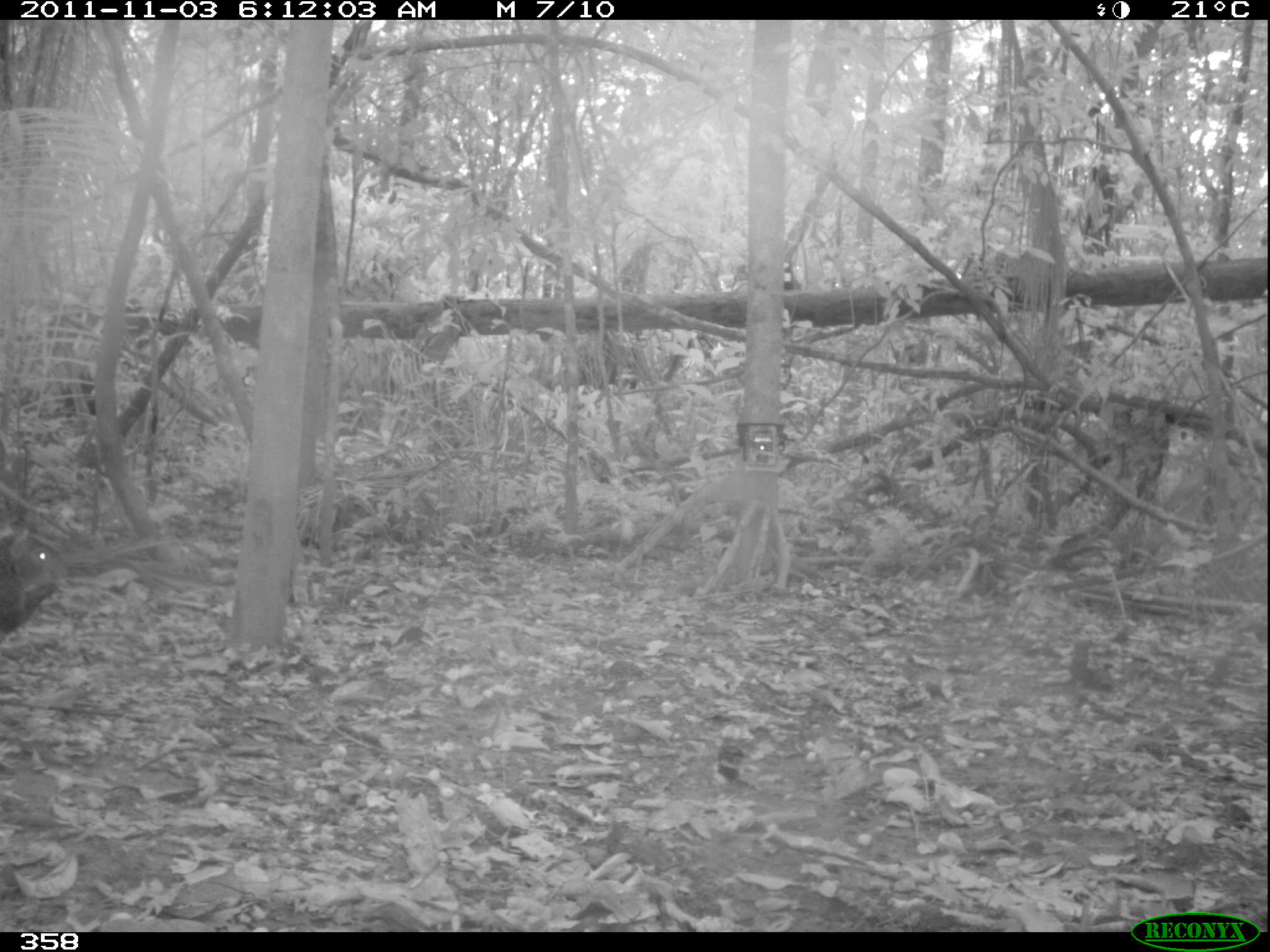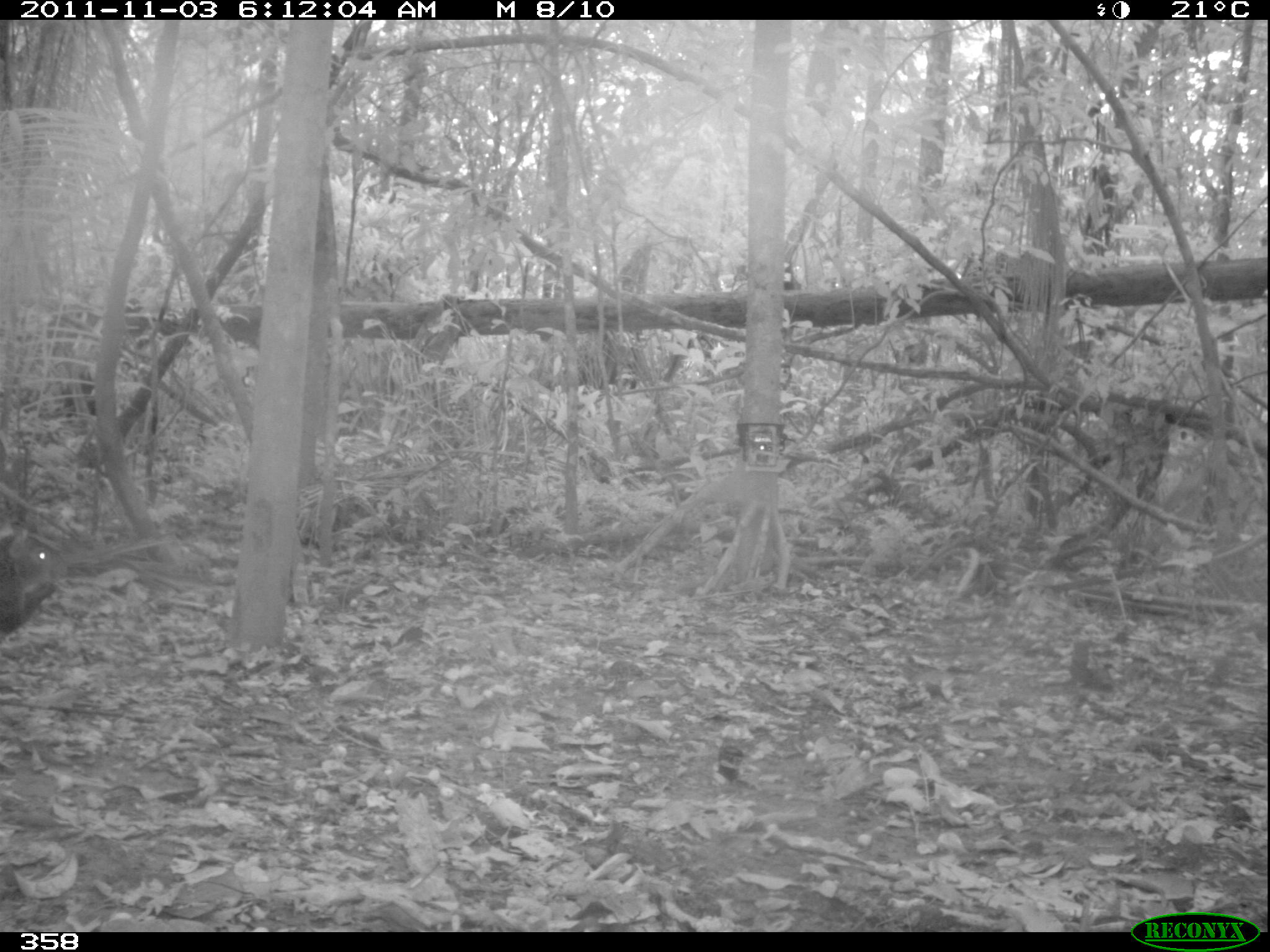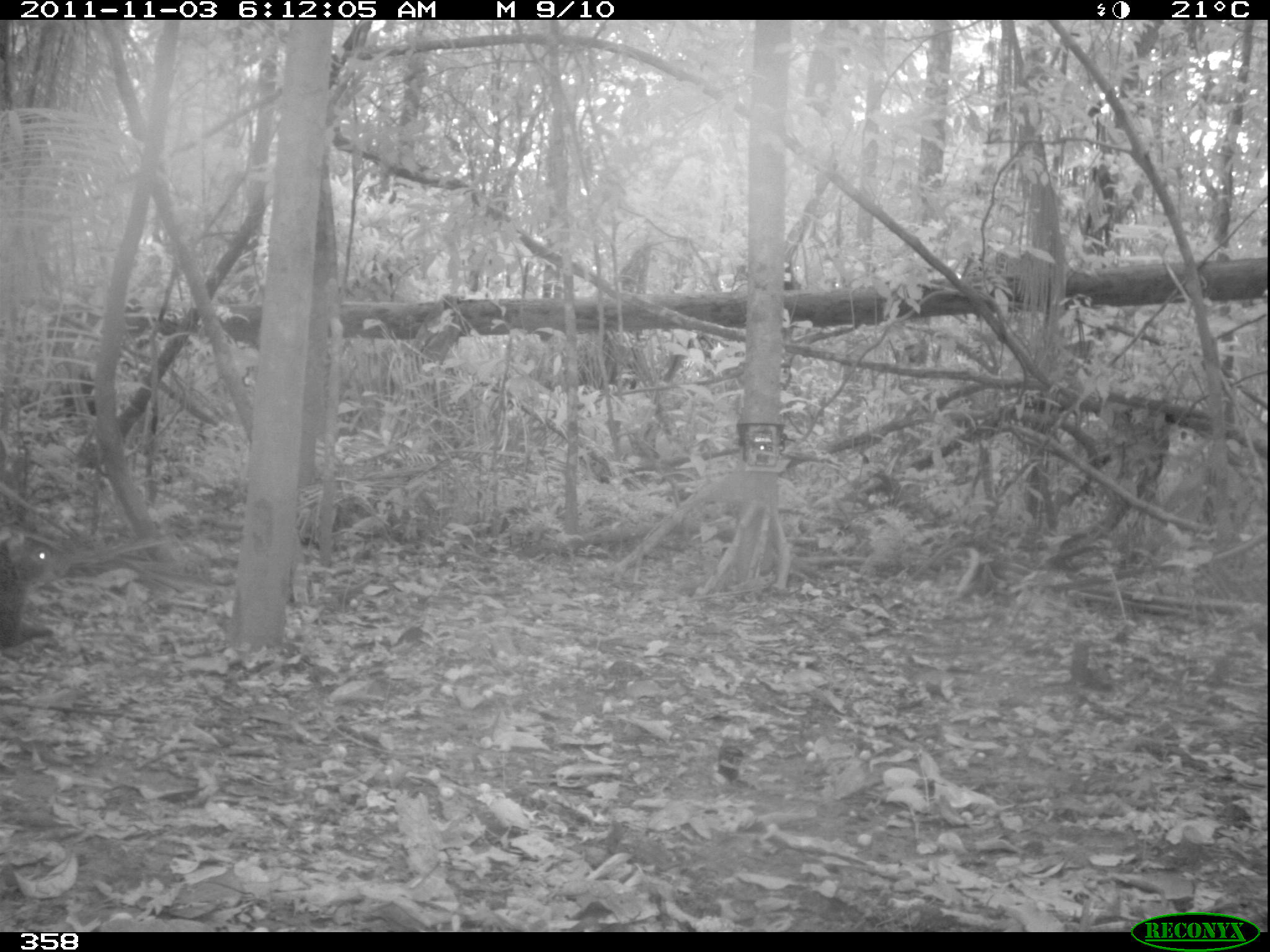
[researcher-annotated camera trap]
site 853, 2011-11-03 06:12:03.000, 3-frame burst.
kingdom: Animalia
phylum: Chordata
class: Mammalia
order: Rodentia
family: Dasyproctidae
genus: Dasyprocta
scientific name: Dasyprocta punctata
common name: central american agouti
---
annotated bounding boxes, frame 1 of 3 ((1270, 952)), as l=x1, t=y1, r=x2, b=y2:
dasyprocta punctata: l=0, t=517, r=59, b=636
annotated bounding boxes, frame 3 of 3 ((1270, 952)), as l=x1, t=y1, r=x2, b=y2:
dasyprocta punctata: l=0, t=517, r=55, b=649